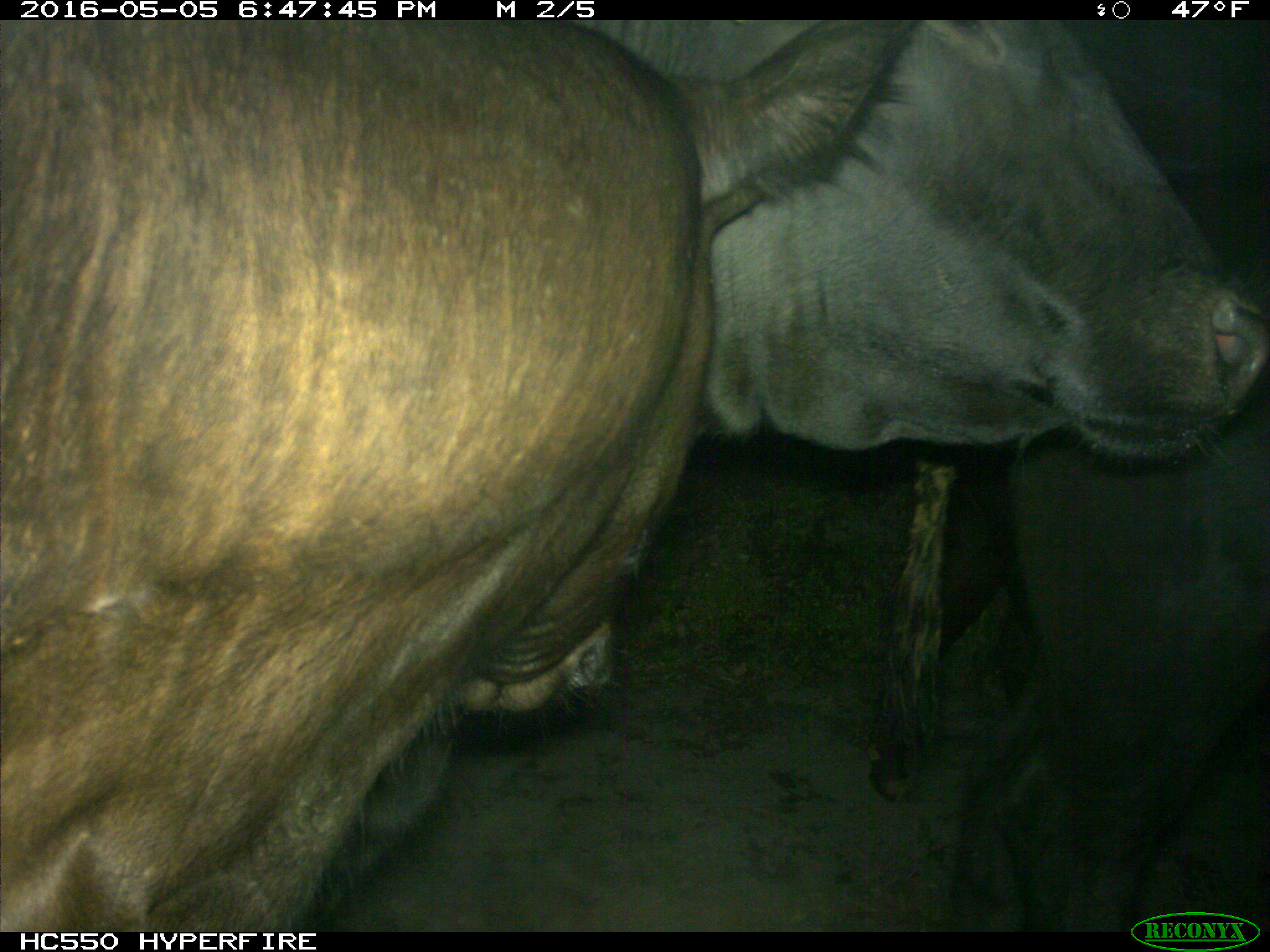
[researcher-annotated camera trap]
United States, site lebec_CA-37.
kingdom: Animalia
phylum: Chordata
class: Mammalia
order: Artiodactyla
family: Bovidae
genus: Bos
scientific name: Bos taurus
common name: domestic cow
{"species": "Bos taurus (domestic cow)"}